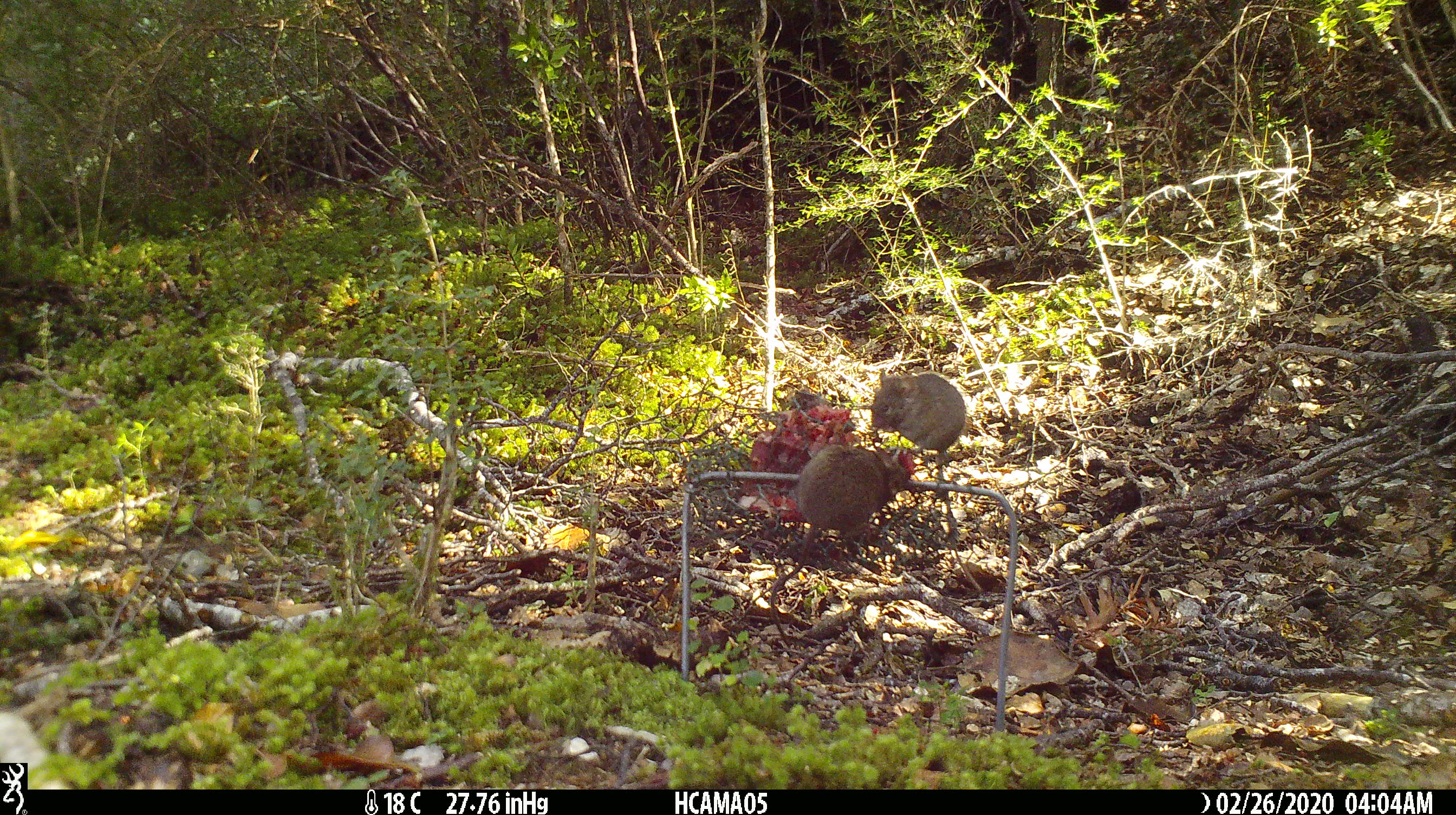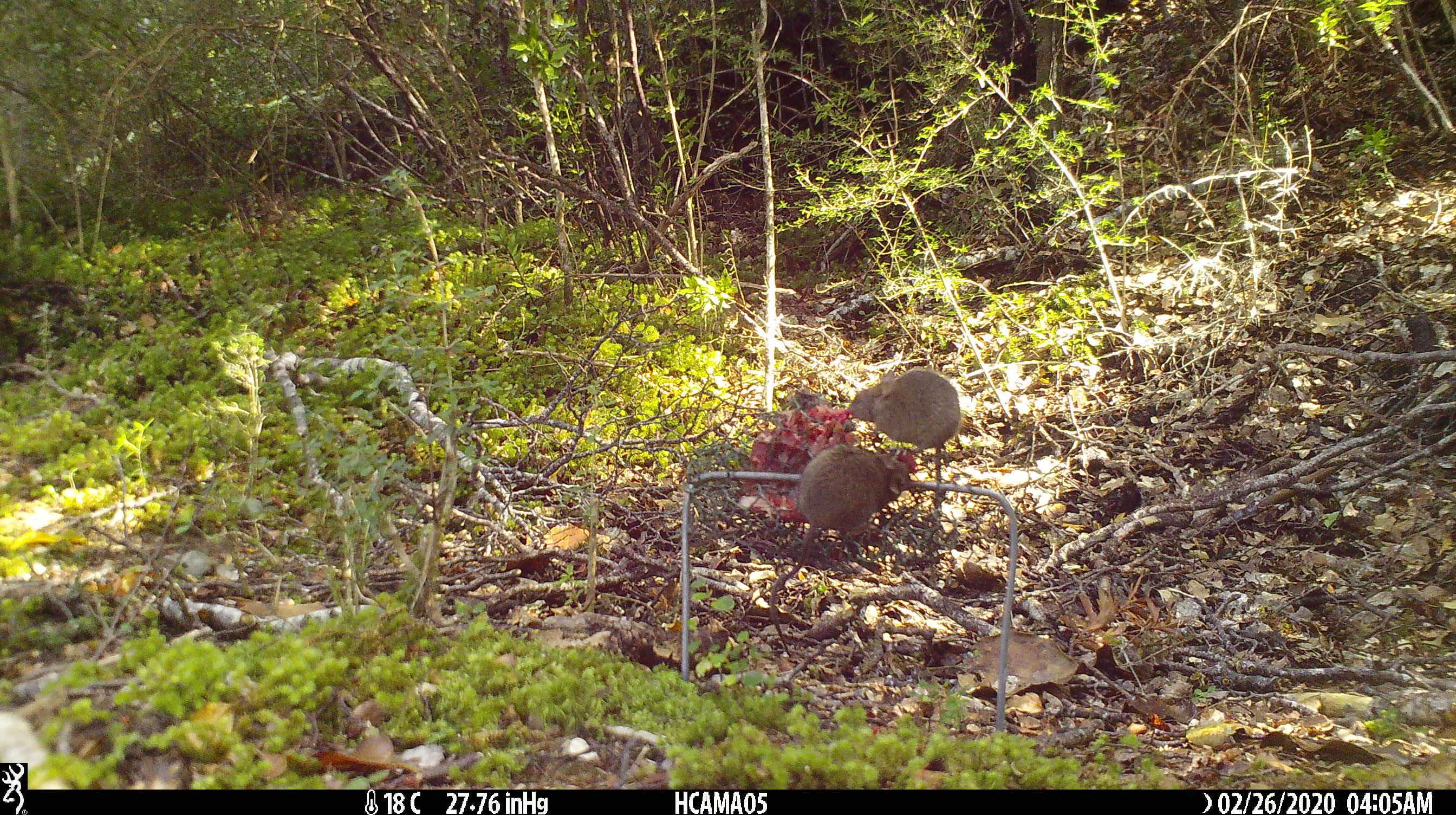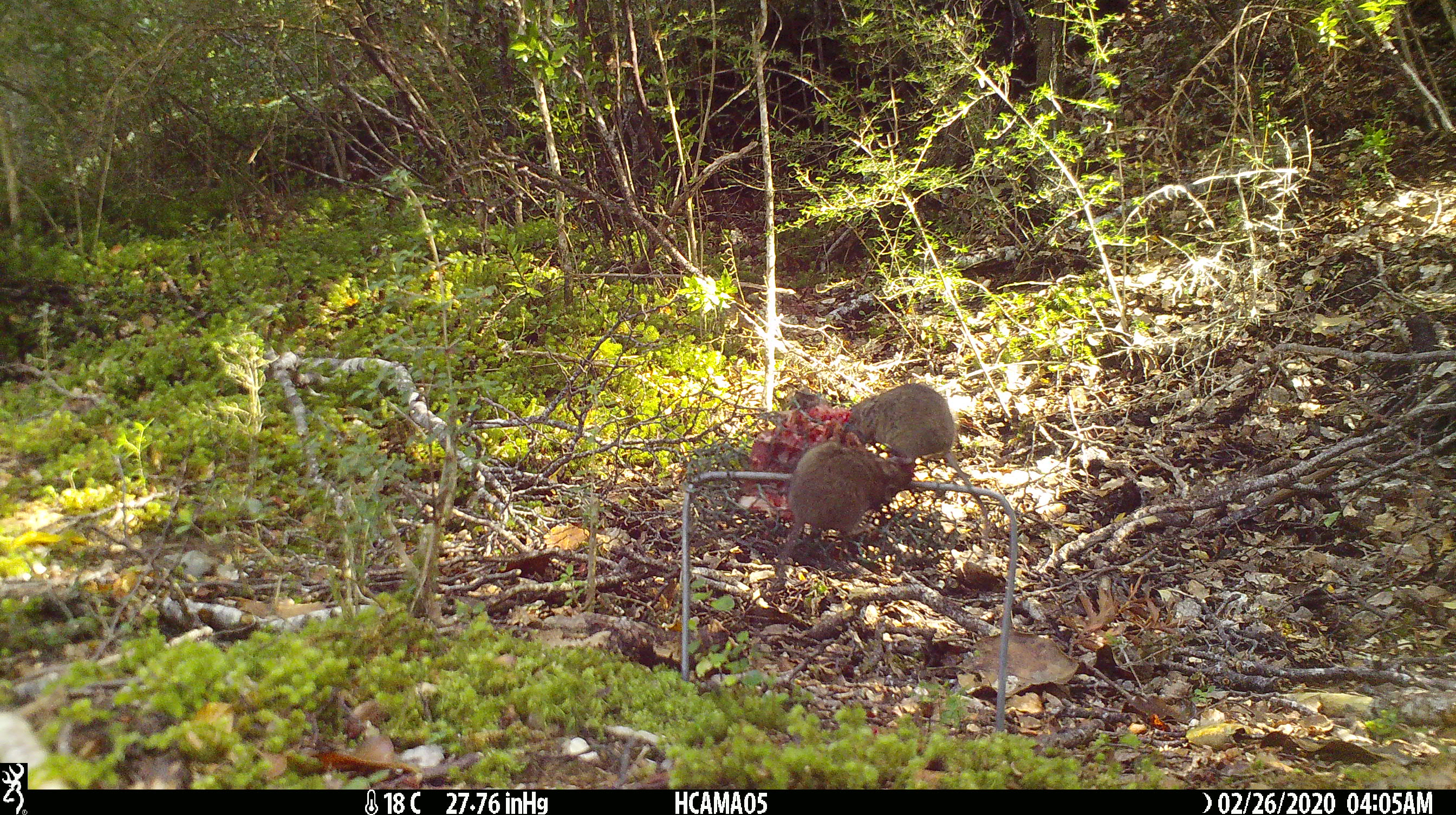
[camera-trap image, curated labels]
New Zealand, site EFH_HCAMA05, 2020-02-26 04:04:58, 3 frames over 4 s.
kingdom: Animalia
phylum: Chordata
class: Mammalia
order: Rodentia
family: Muridae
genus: Mus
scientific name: Mus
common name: mouse